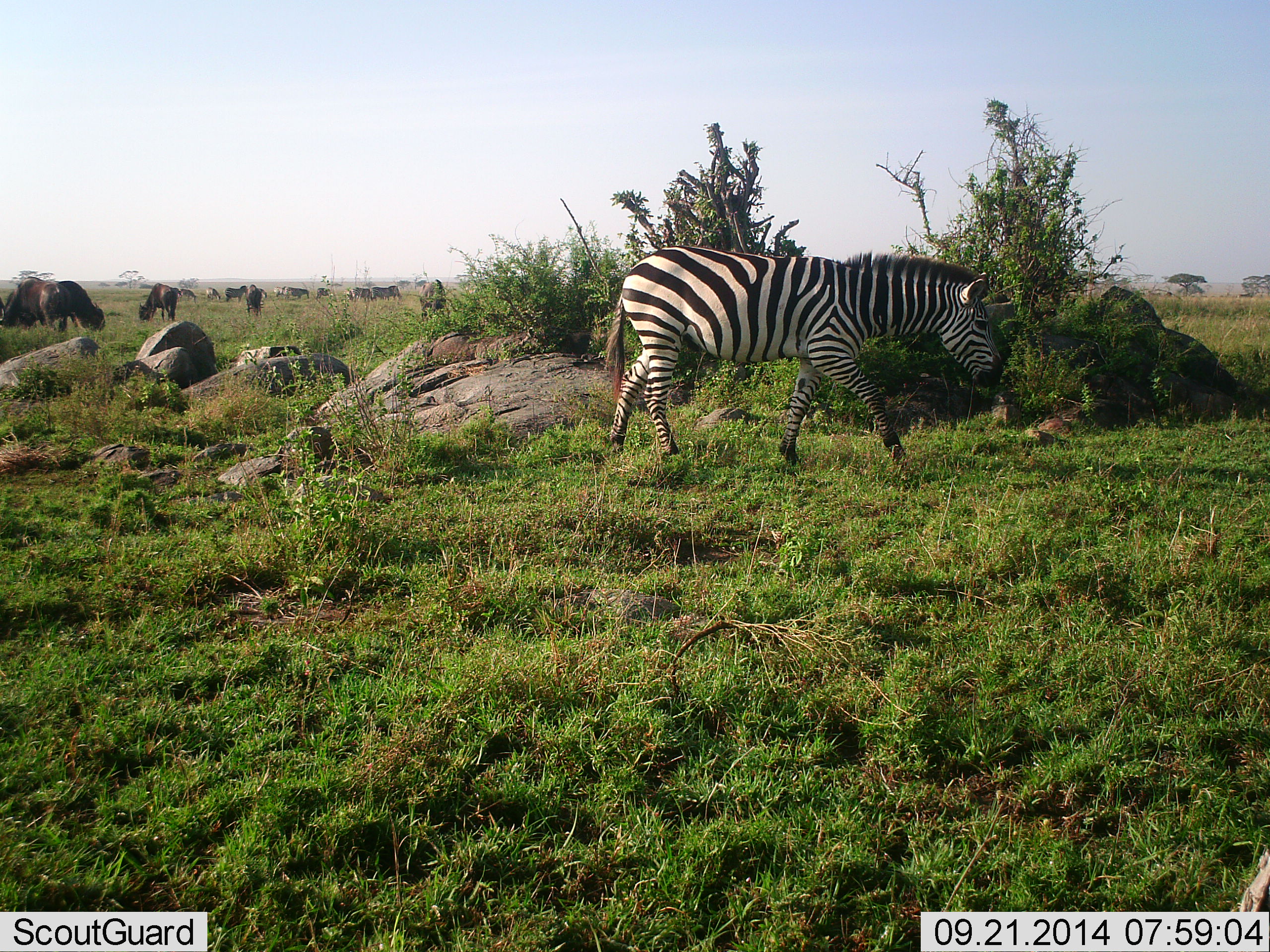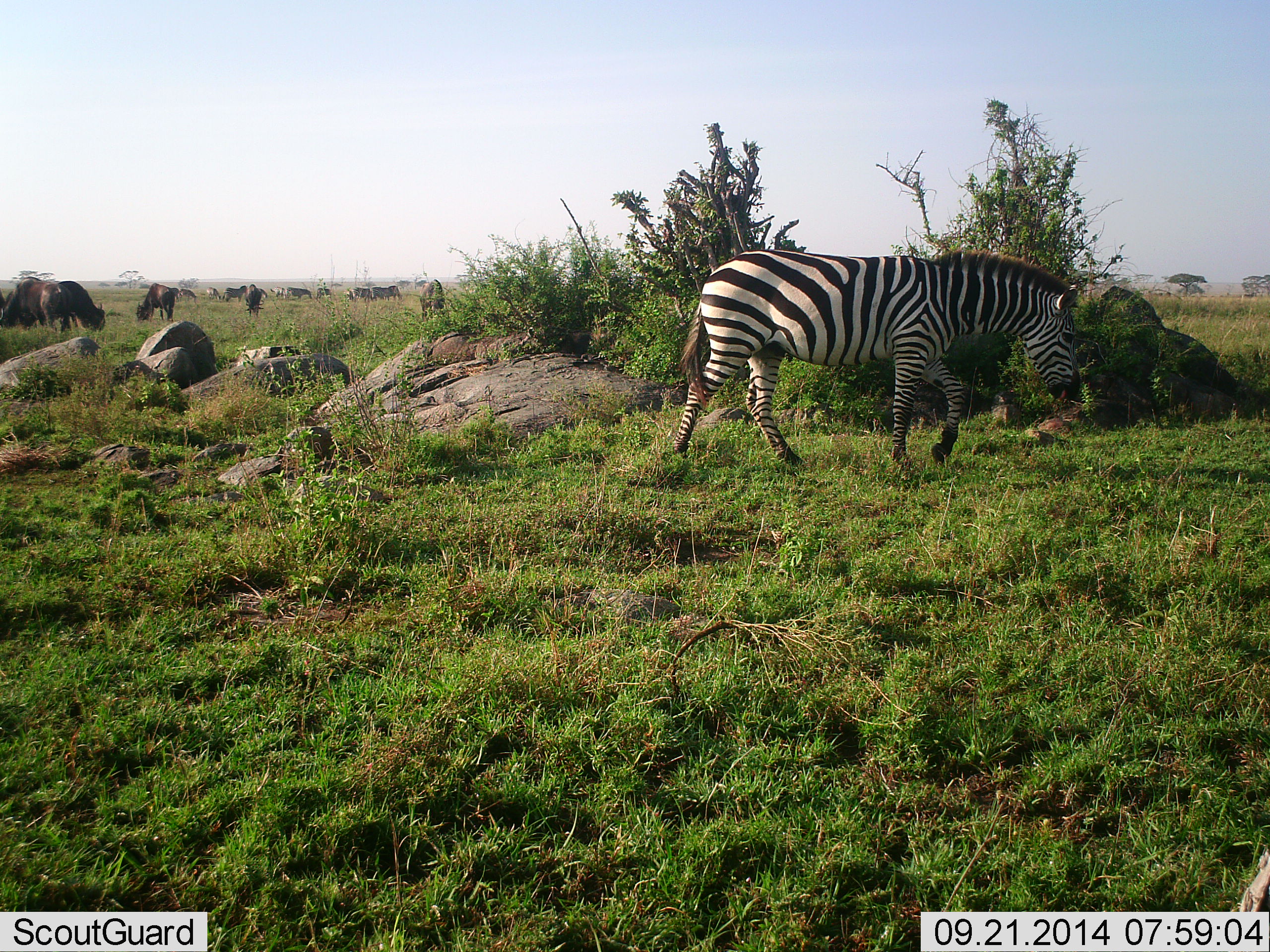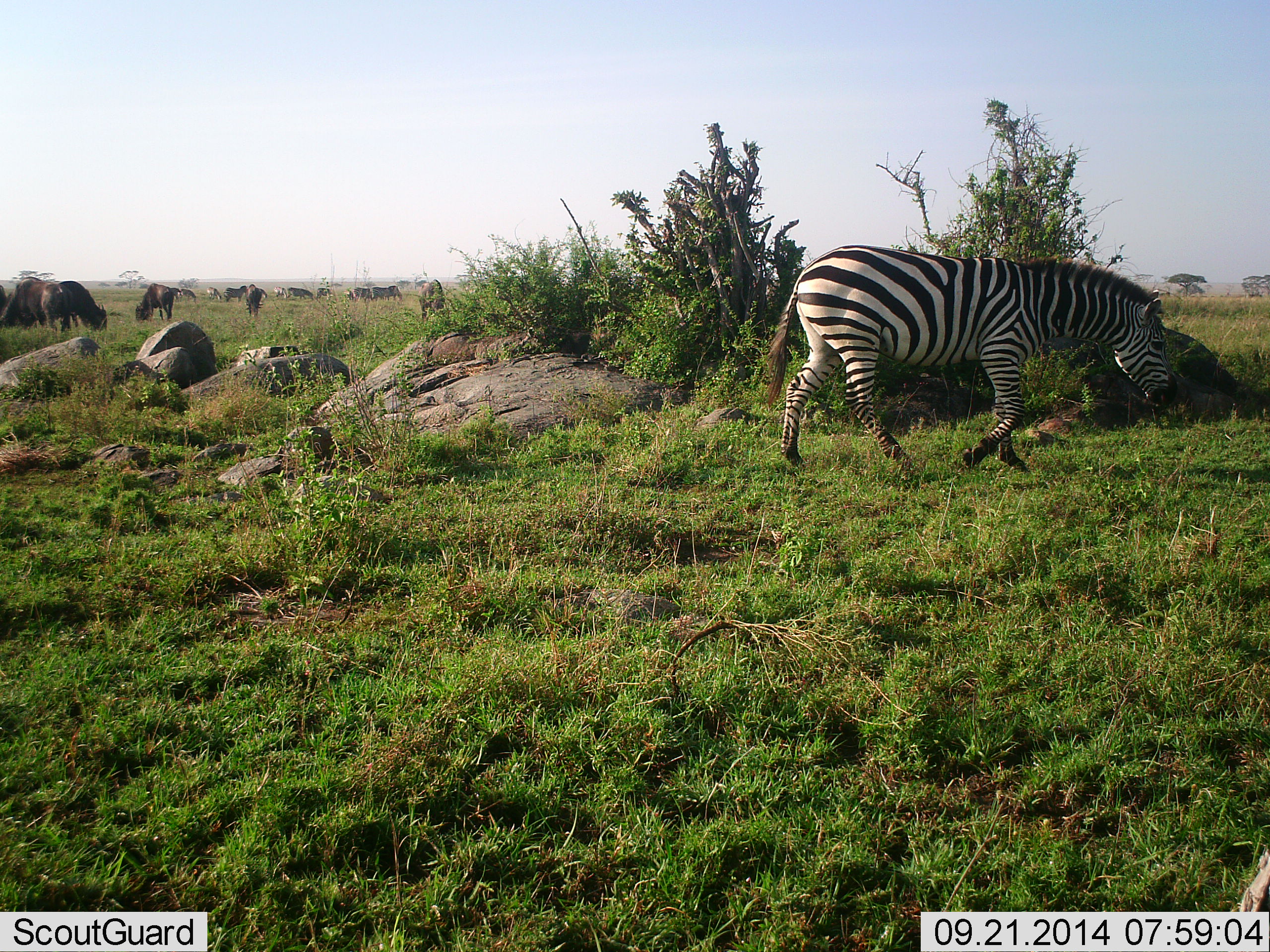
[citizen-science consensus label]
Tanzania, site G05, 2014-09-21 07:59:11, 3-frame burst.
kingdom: Animalia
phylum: Chordata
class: Mammalia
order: Artiodactyla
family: Bovidae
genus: Connochaetes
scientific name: Connochaetes taurinus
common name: blue wildebeest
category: wildebeest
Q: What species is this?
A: Wildebeest (blue wildebeest) (Connochaetes taurinus).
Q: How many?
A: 11-50.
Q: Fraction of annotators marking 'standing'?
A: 30%.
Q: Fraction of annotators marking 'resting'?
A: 0%.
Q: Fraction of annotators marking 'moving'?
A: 40%.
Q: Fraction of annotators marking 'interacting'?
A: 10%.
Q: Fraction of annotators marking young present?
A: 0%.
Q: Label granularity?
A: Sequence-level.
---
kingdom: Animalia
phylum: Chordata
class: Mammalia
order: Perissodactyla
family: Equidae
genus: Equus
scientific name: Equus quagga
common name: plains zebra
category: zebra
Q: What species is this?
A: Zebra (plains zebra) (Equus quagga).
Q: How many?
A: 1.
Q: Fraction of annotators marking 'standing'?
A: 0%.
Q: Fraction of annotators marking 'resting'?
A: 0%.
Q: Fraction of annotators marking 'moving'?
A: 100%.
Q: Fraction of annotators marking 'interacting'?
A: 0%.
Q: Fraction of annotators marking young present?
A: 0%.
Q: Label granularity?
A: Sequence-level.